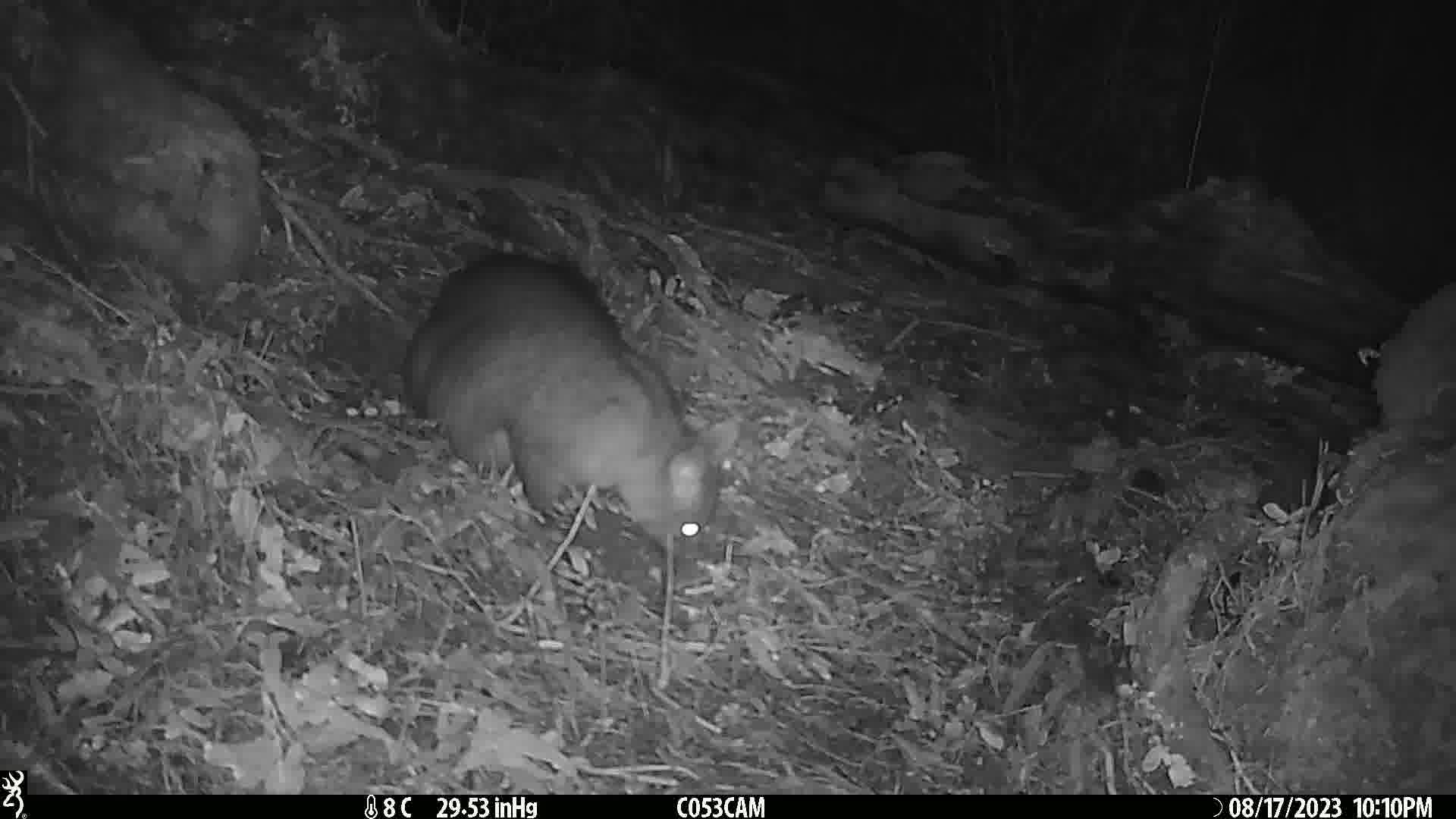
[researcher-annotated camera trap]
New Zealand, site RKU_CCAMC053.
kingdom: Animalia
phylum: Chordata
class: Mammalia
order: Diprotodontia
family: Phalangeridae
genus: Trichosurus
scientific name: Trichosurus vulpecula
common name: common brushtail possum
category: possum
Possum (common brushtail possum) (Trichosurus vulpecula).